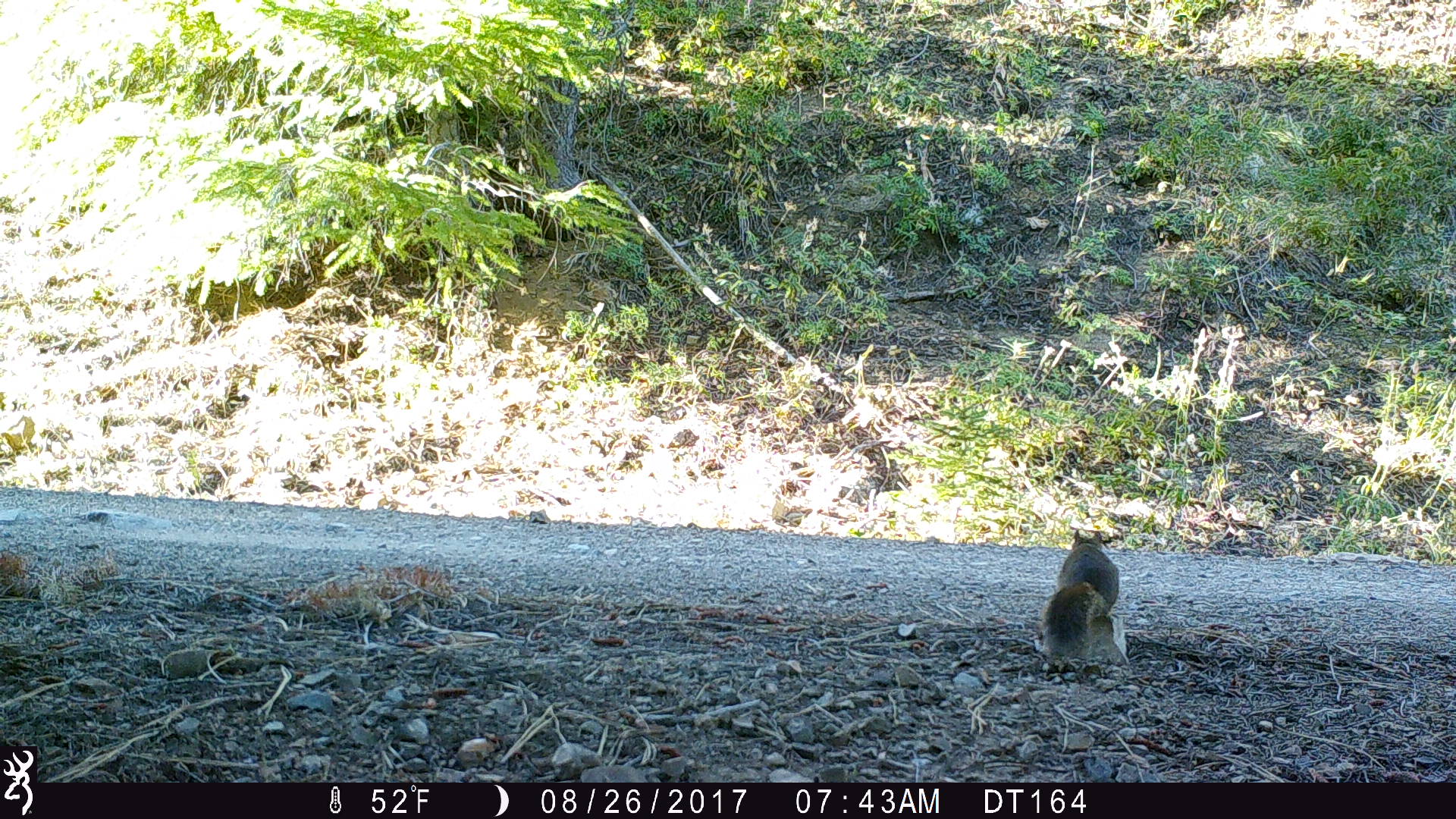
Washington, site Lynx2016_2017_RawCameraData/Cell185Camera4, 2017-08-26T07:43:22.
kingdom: Animalia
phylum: Chordata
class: Mammalia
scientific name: Mammalia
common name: small mammal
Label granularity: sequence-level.